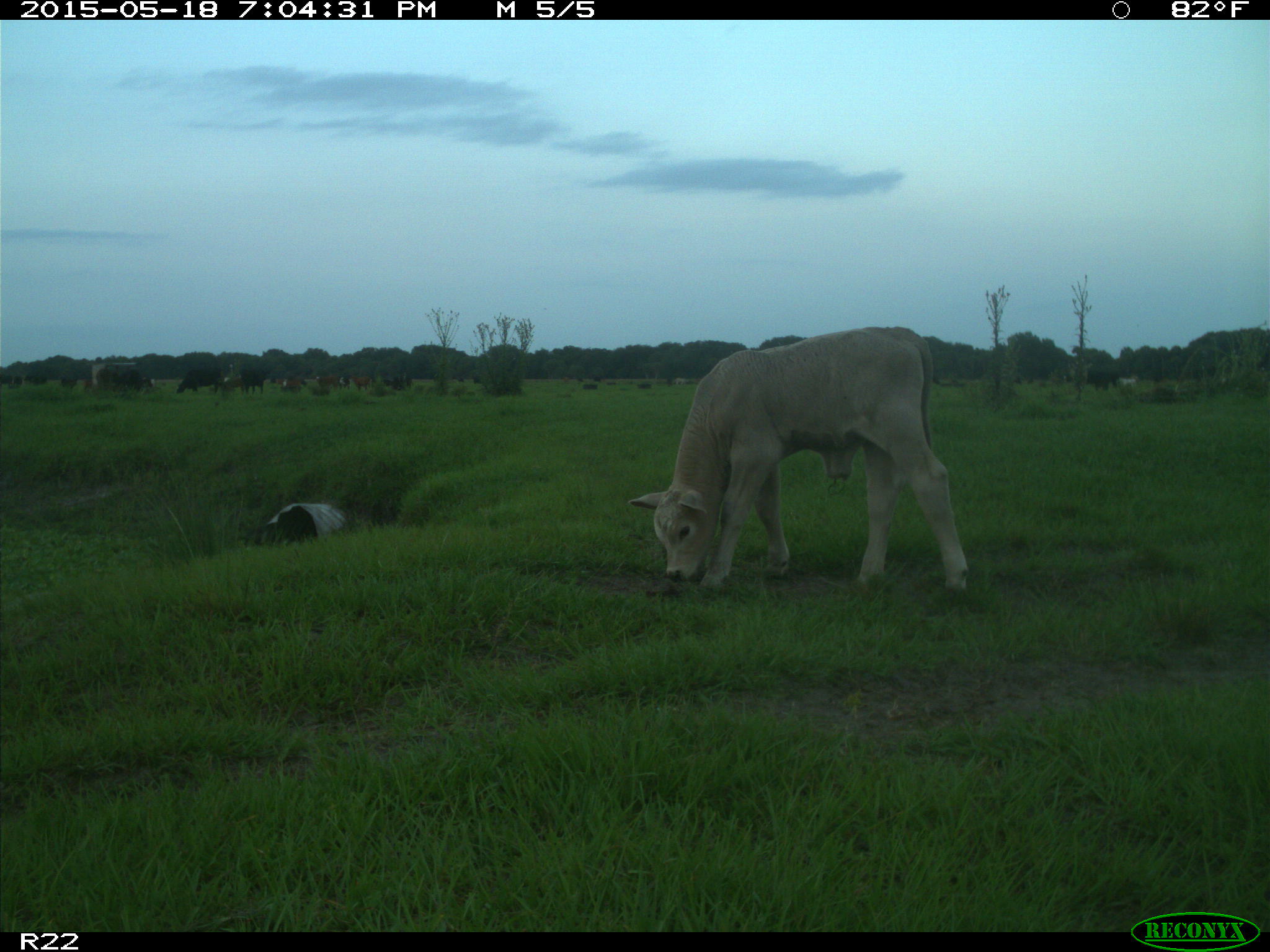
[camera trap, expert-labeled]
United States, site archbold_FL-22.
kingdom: Animalia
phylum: Chordata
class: Mammalia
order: Artiodactyla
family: Bovidae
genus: Bos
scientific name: Bos taurus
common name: domestic cow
Bos taurus (domestic cow).